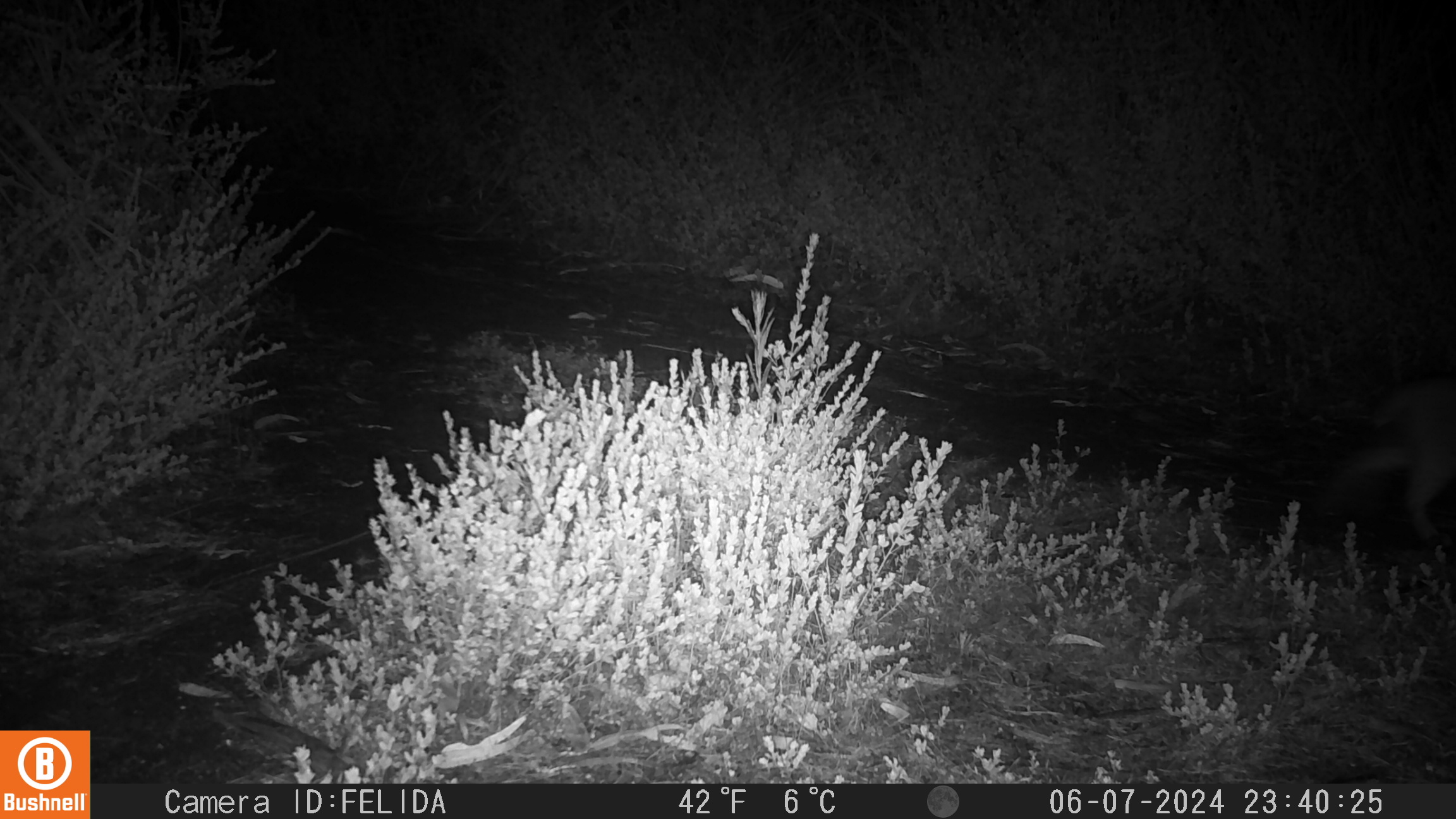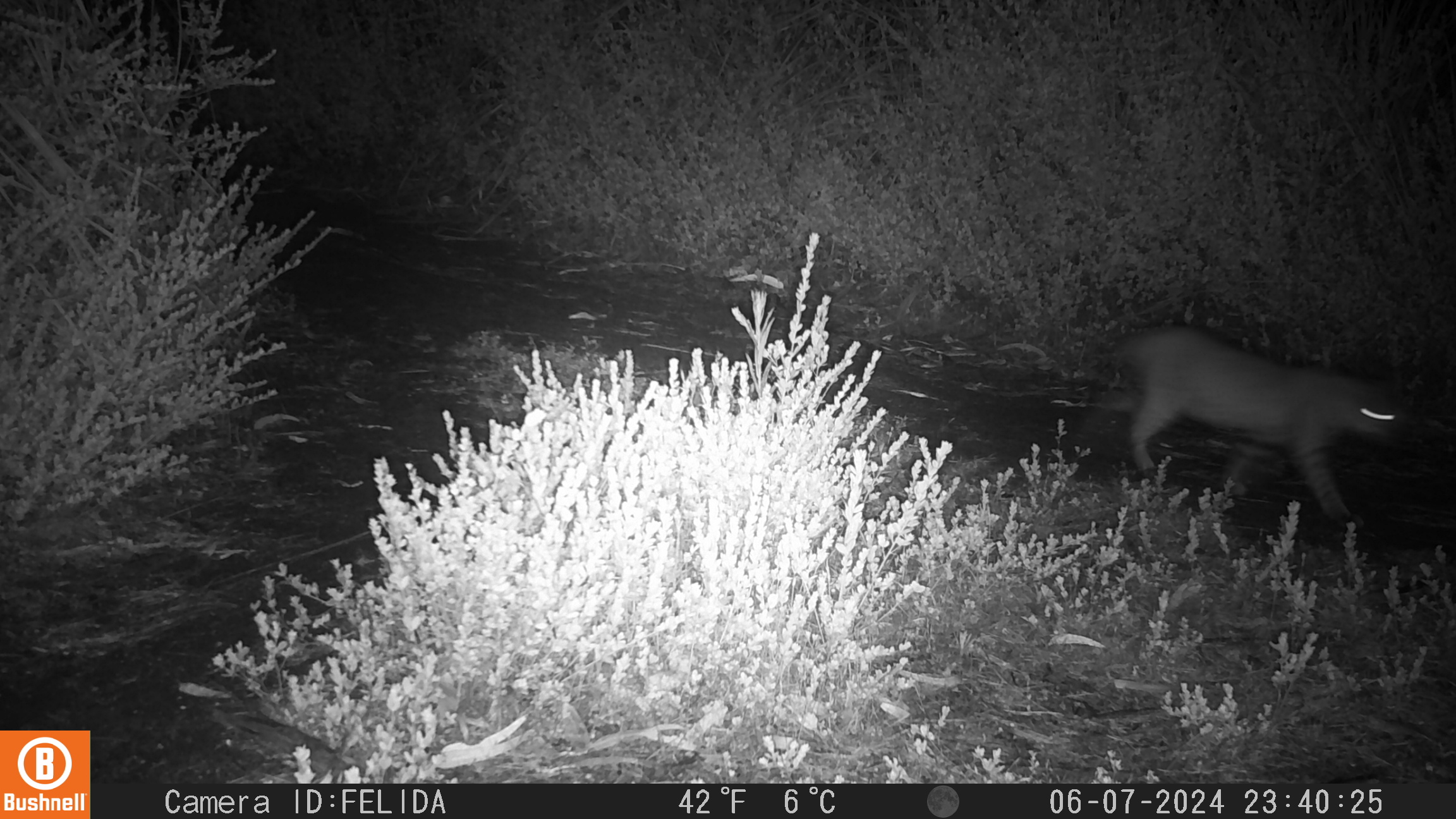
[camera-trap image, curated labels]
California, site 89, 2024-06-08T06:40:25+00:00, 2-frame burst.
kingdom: Animalia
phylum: Chordata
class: Mammalia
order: Carnivora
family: Felidae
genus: Lynx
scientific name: Lynx rufus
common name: bobcat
Bobcat (Lynx rufus).